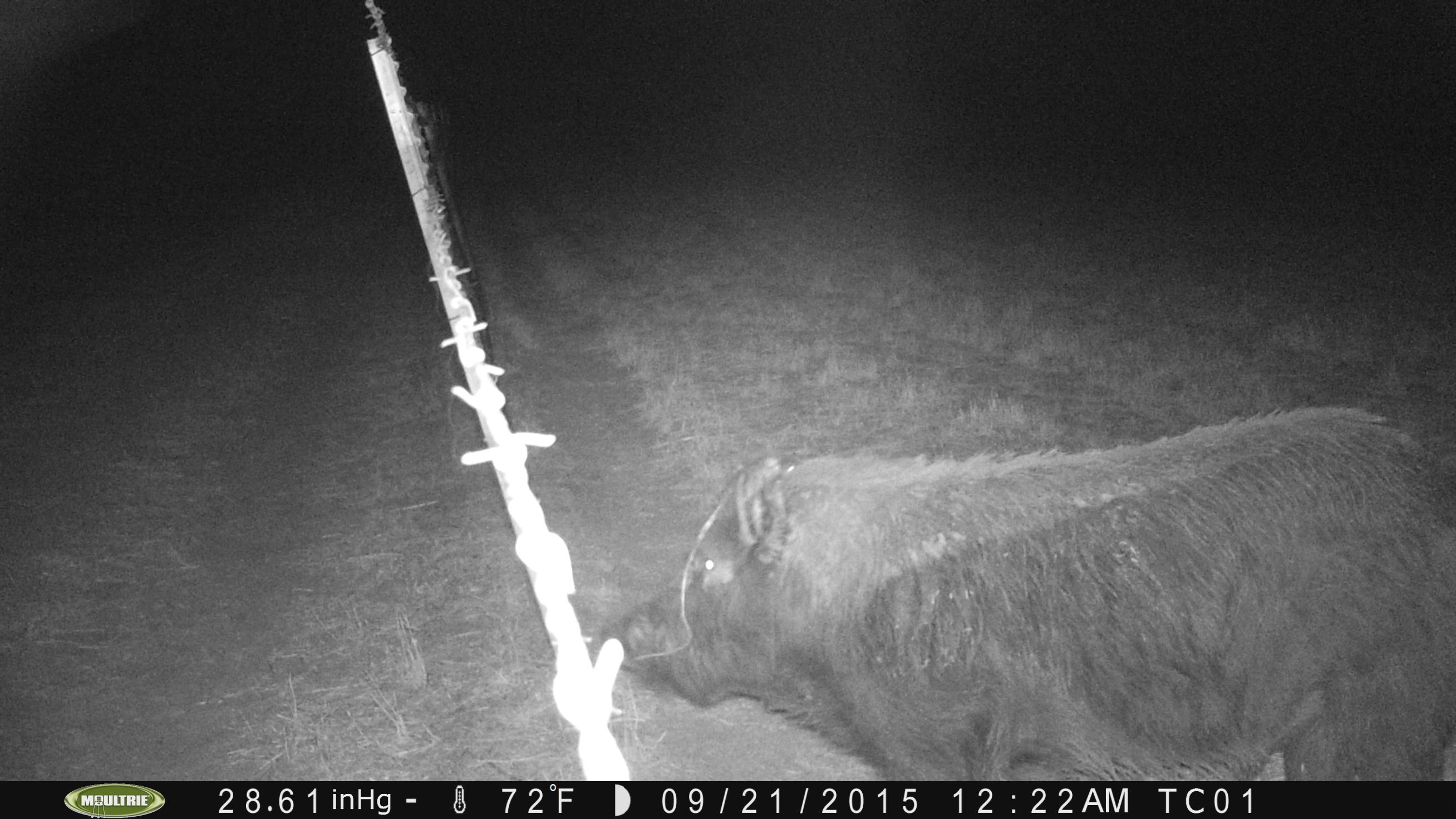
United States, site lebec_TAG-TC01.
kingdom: Animalia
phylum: Chordata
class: Mammalia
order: Artiodactyla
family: Suidae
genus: Sus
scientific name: Sus scrofa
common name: wild boar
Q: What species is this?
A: Sus scrofa (wild boar).